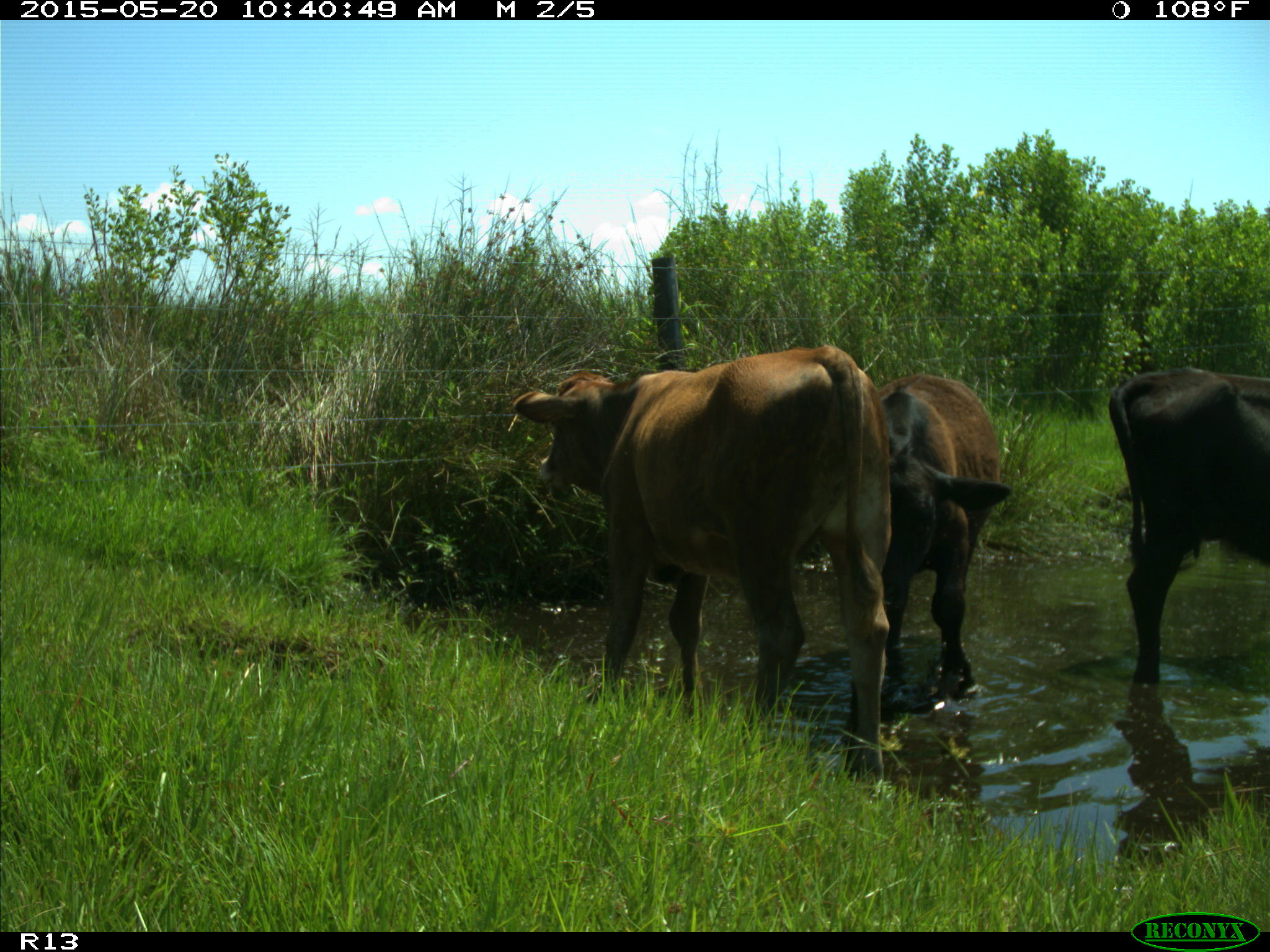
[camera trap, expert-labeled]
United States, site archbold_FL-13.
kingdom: Animalia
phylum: Chordata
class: Mammalia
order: Artiodactyla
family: Bovidae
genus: Bos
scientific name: Bos taurus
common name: domestic cow